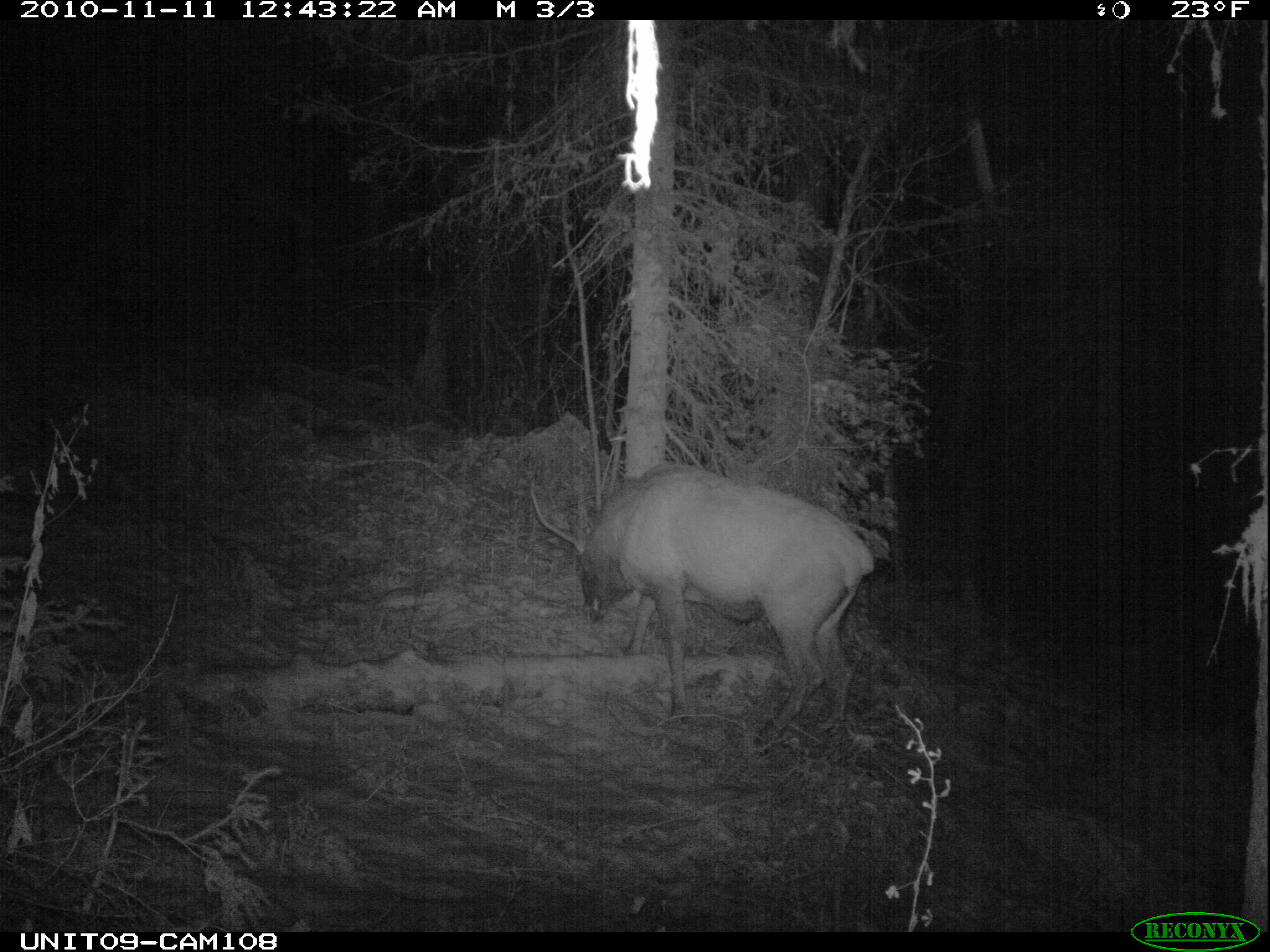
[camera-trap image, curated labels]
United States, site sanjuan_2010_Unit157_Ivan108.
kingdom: Animalia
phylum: Chordata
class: Mammalia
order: Artiodactyla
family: Cervidae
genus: Cervus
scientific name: Cervus elaphus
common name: red deer